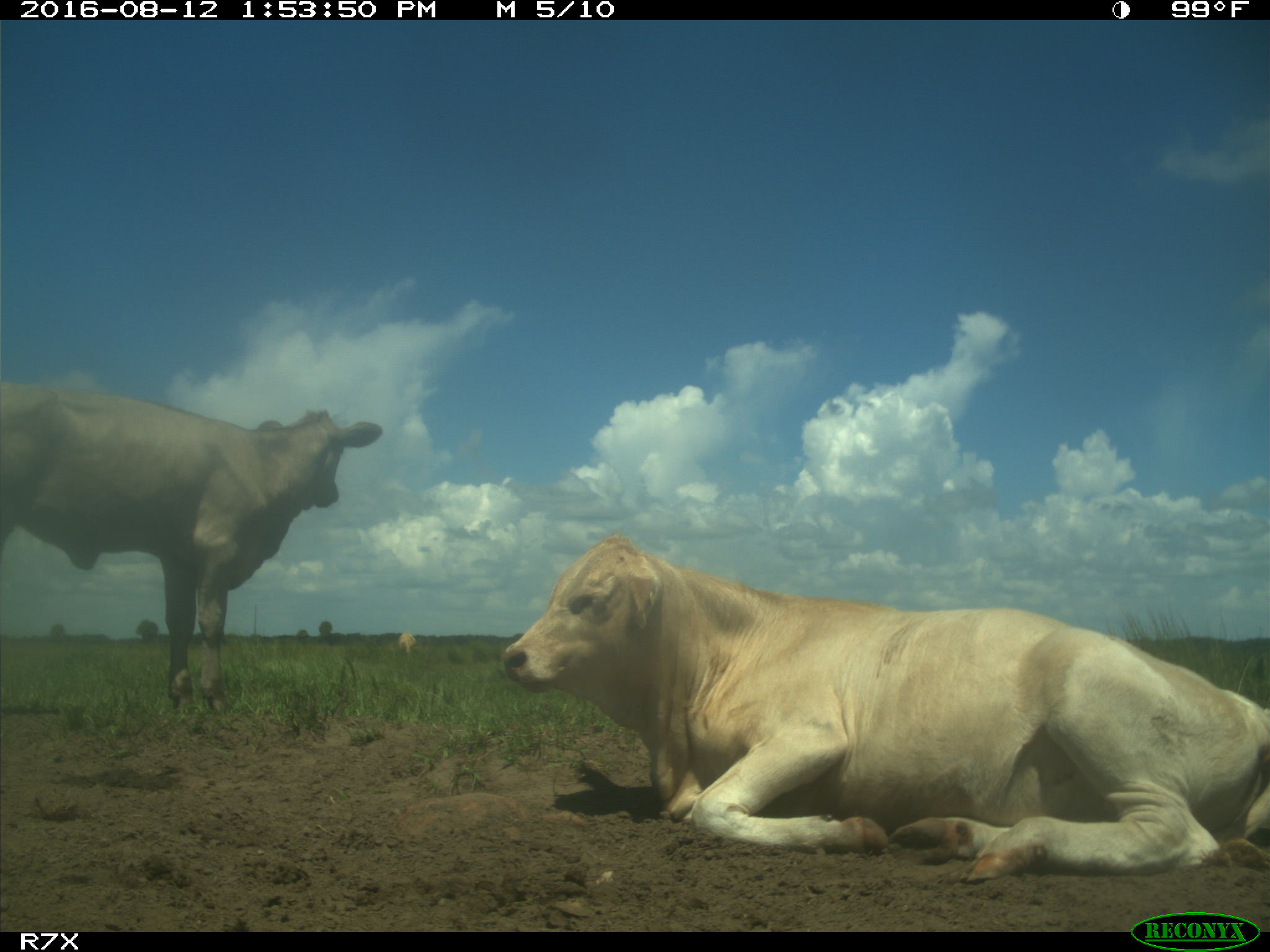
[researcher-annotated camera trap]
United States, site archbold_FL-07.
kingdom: Animalia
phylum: Chordata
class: Mammalia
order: Artiodactyla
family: Bovidae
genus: Bos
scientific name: Bos taurus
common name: domestic cow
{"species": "Bos taurus (domestic cow)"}